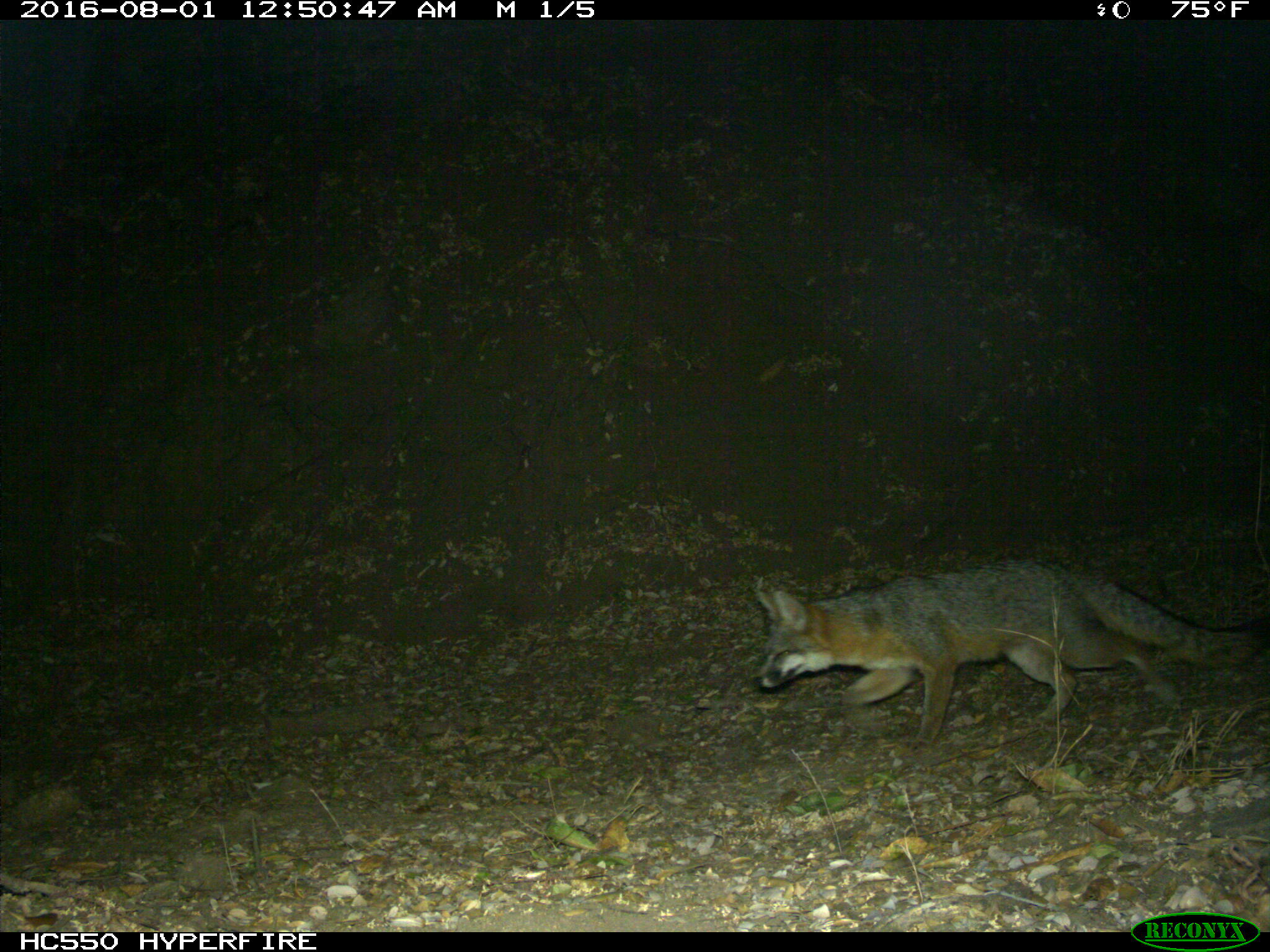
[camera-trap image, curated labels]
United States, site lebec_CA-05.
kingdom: Animalia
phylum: Chordata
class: Mammalia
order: Carnivora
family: Canidae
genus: Urocyon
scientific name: Urocyon cinereoargenteus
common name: gray fox